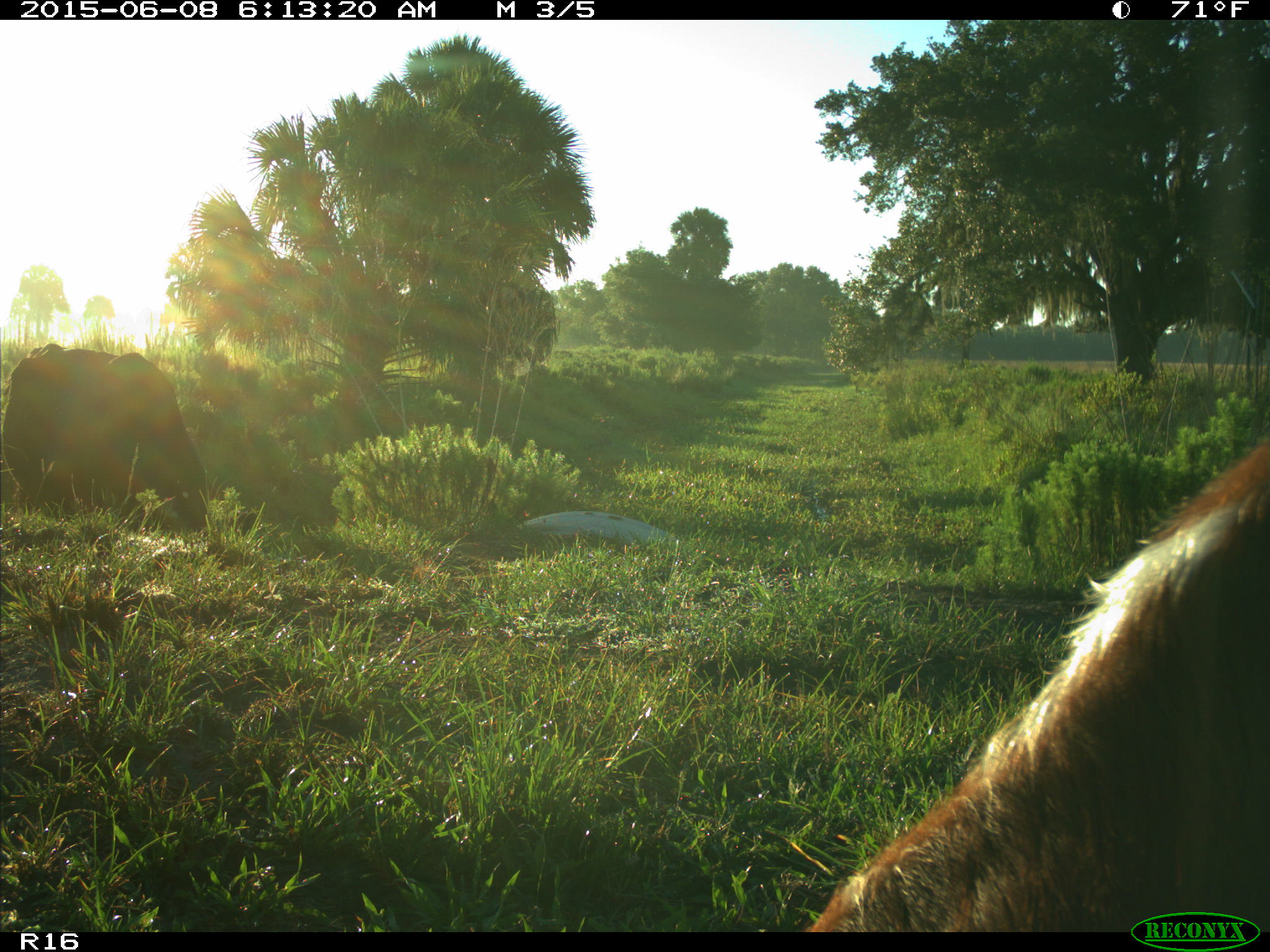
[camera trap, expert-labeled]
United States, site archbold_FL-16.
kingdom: Animalia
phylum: Chordata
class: Mammalia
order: Artiodactyla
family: Bovidae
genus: Bos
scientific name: Bos taurus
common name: domestic cow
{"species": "Bos taurus (domestic cow)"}